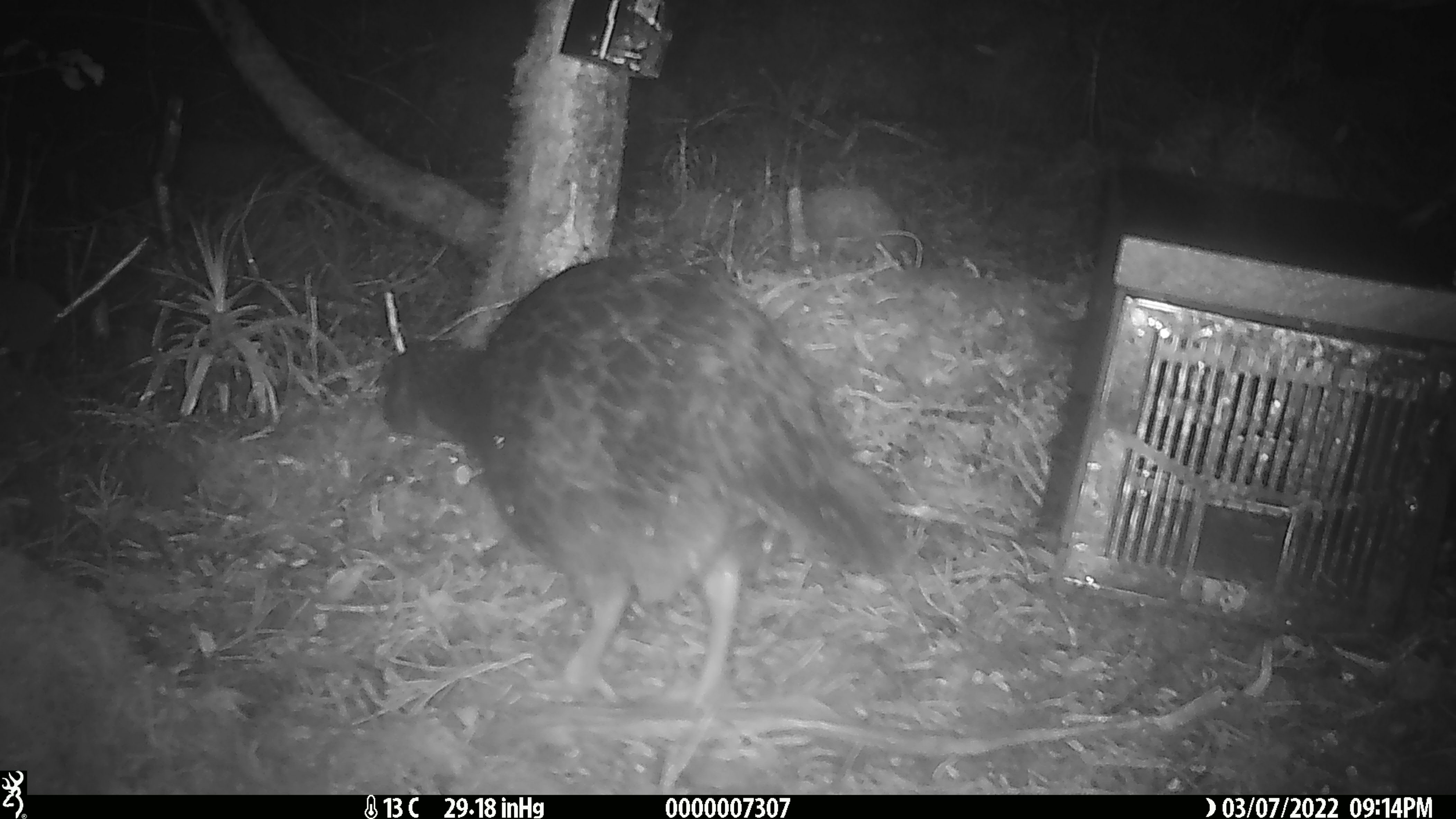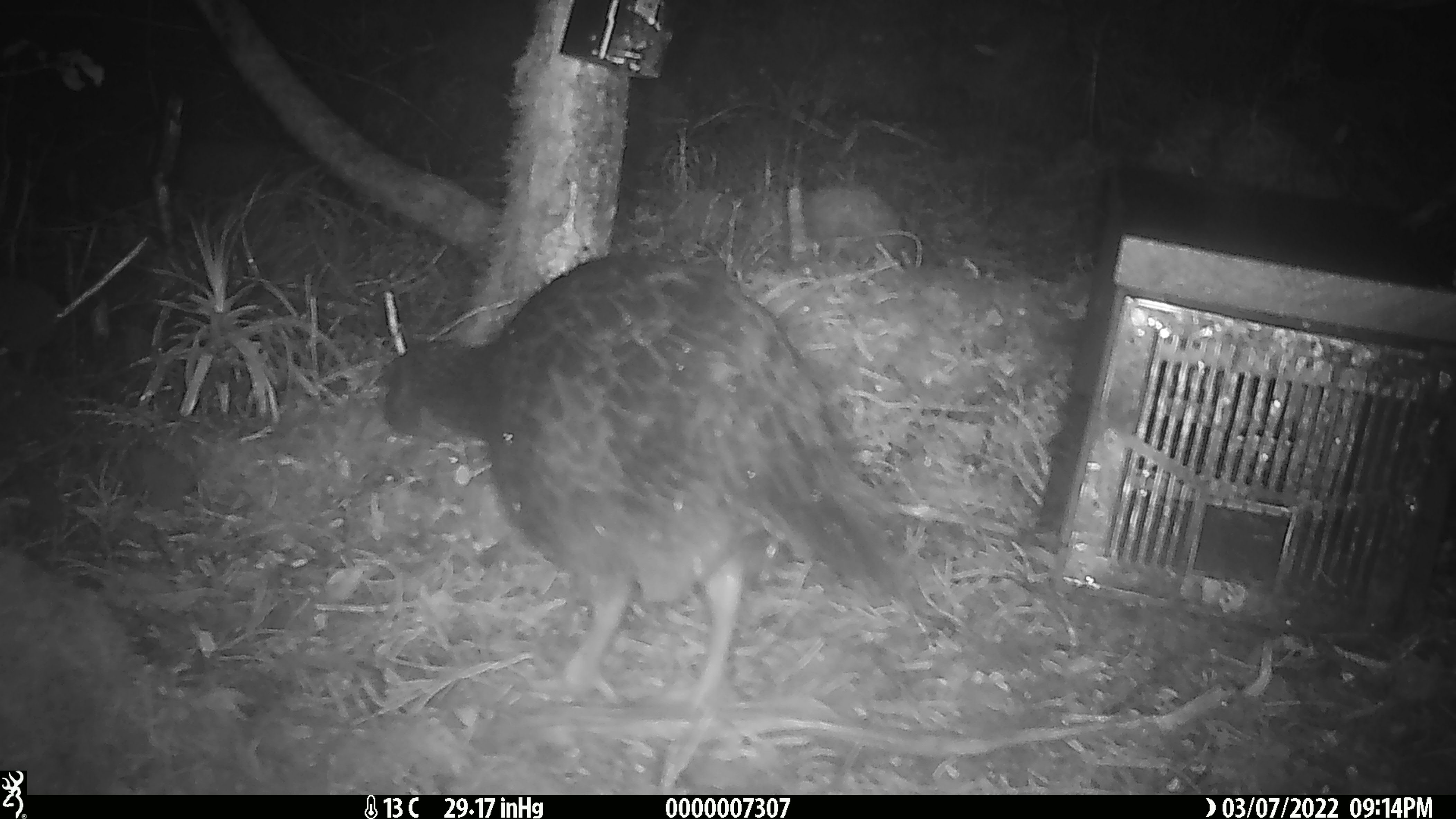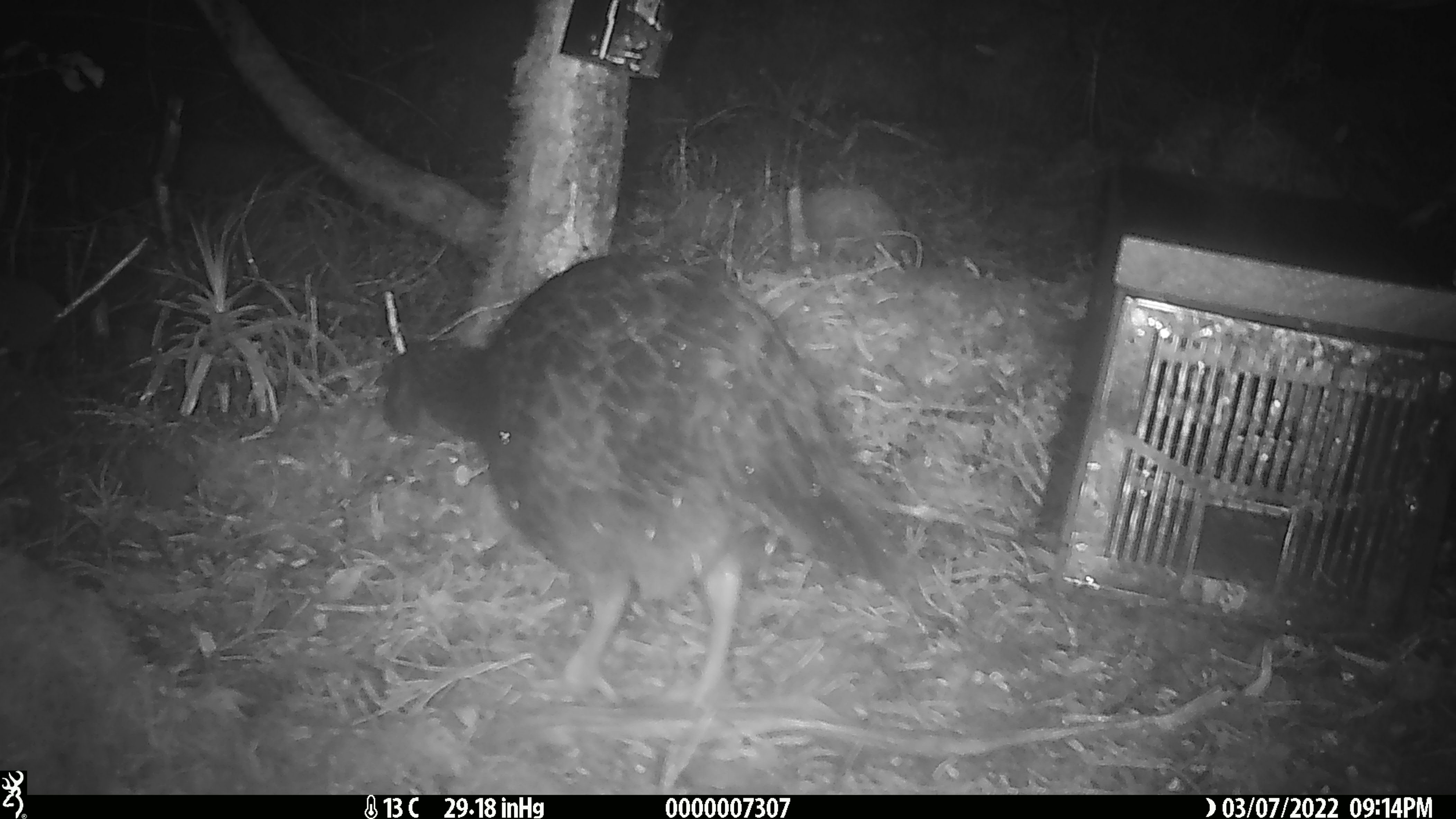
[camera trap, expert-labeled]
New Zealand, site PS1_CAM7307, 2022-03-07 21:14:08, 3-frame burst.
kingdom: Animalia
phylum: Chordata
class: Aves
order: Gruiformes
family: Rallidae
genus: Gallirallus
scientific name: Gallirallus australis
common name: weka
Weka (Gallirallus australis).